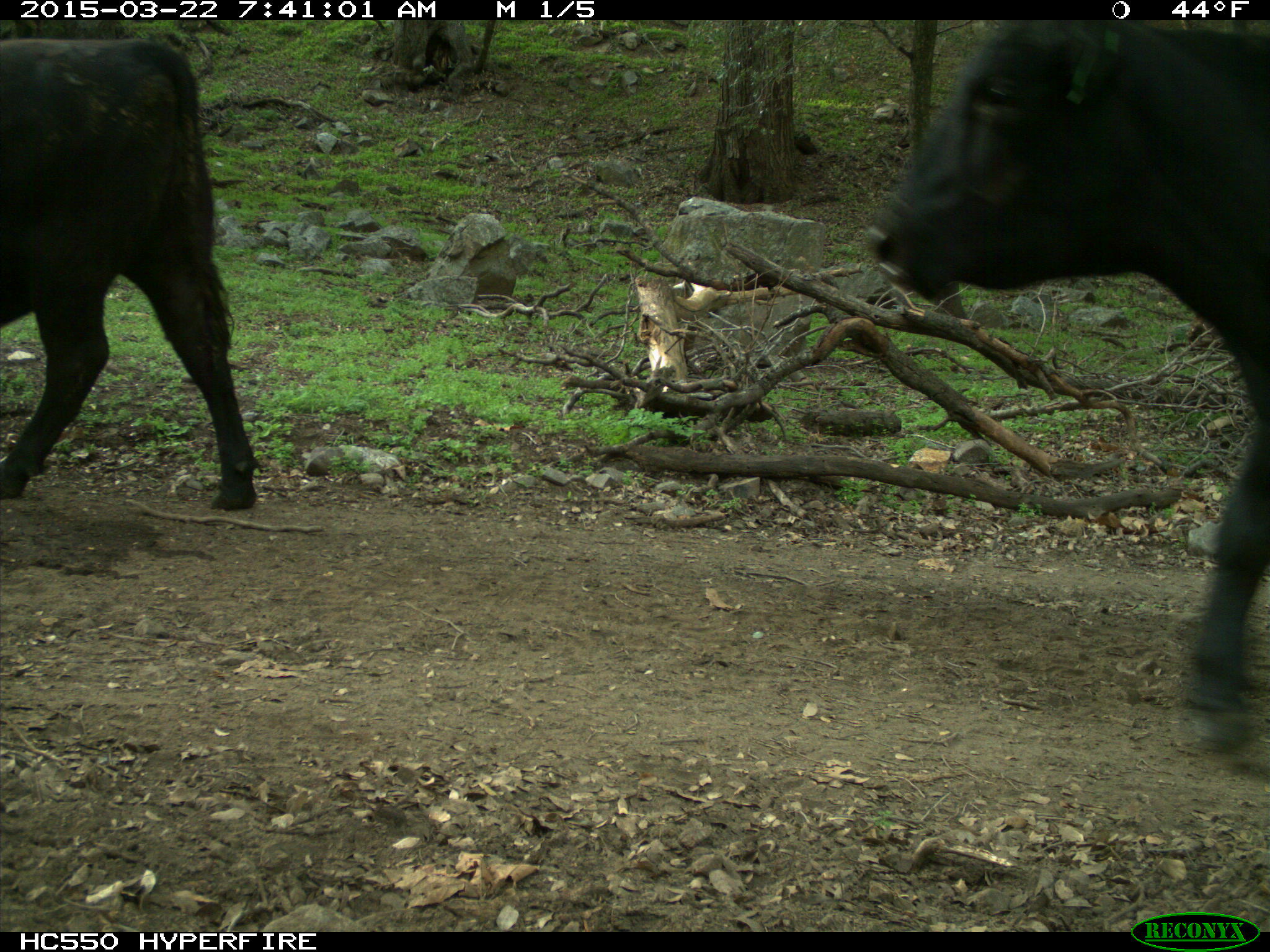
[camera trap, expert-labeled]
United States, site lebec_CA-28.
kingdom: Animalia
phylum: Chordata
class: Mammalia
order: Artiodactyla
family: Bovidae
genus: Bos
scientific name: Bos taurus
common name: domestic cow